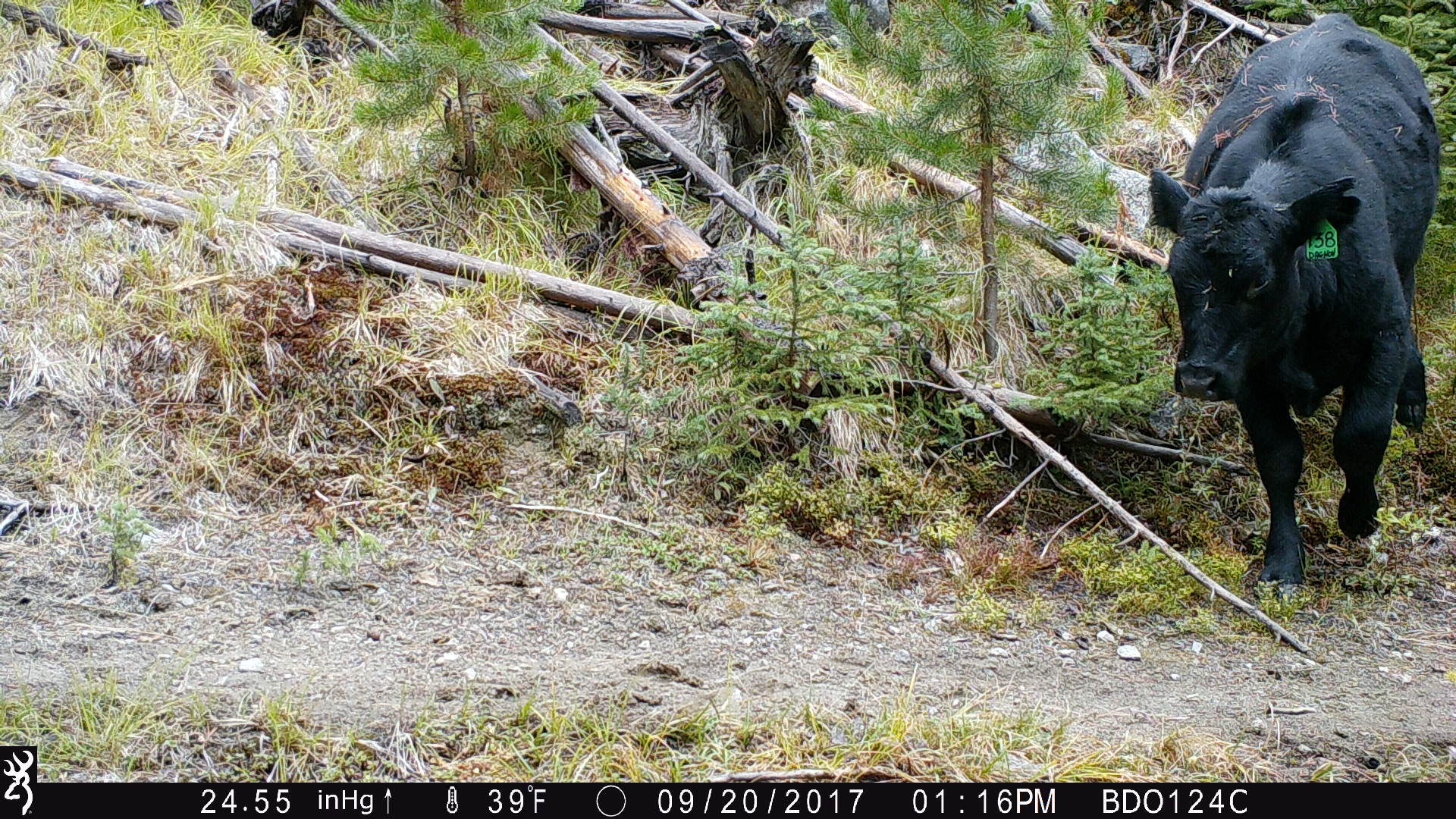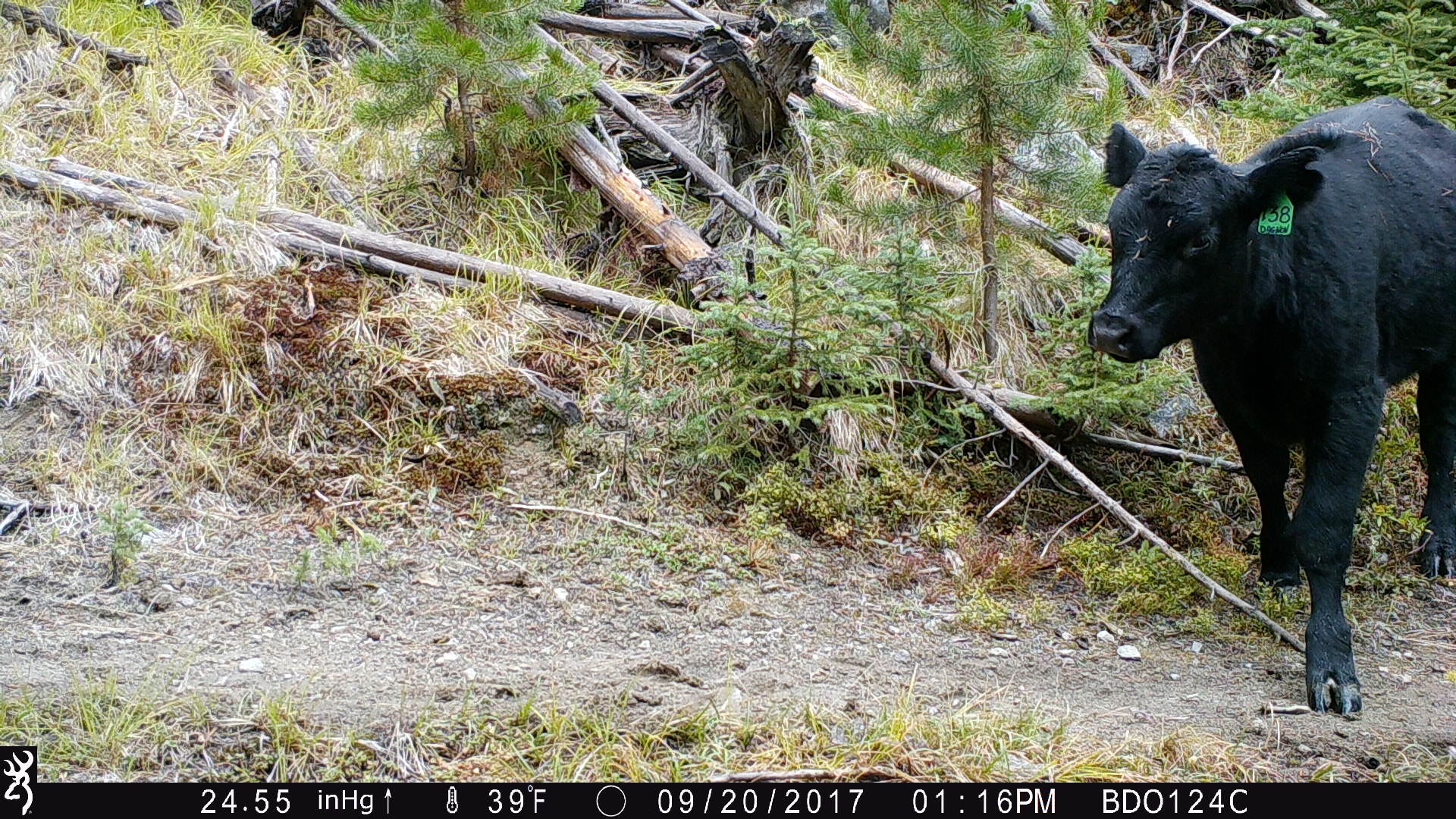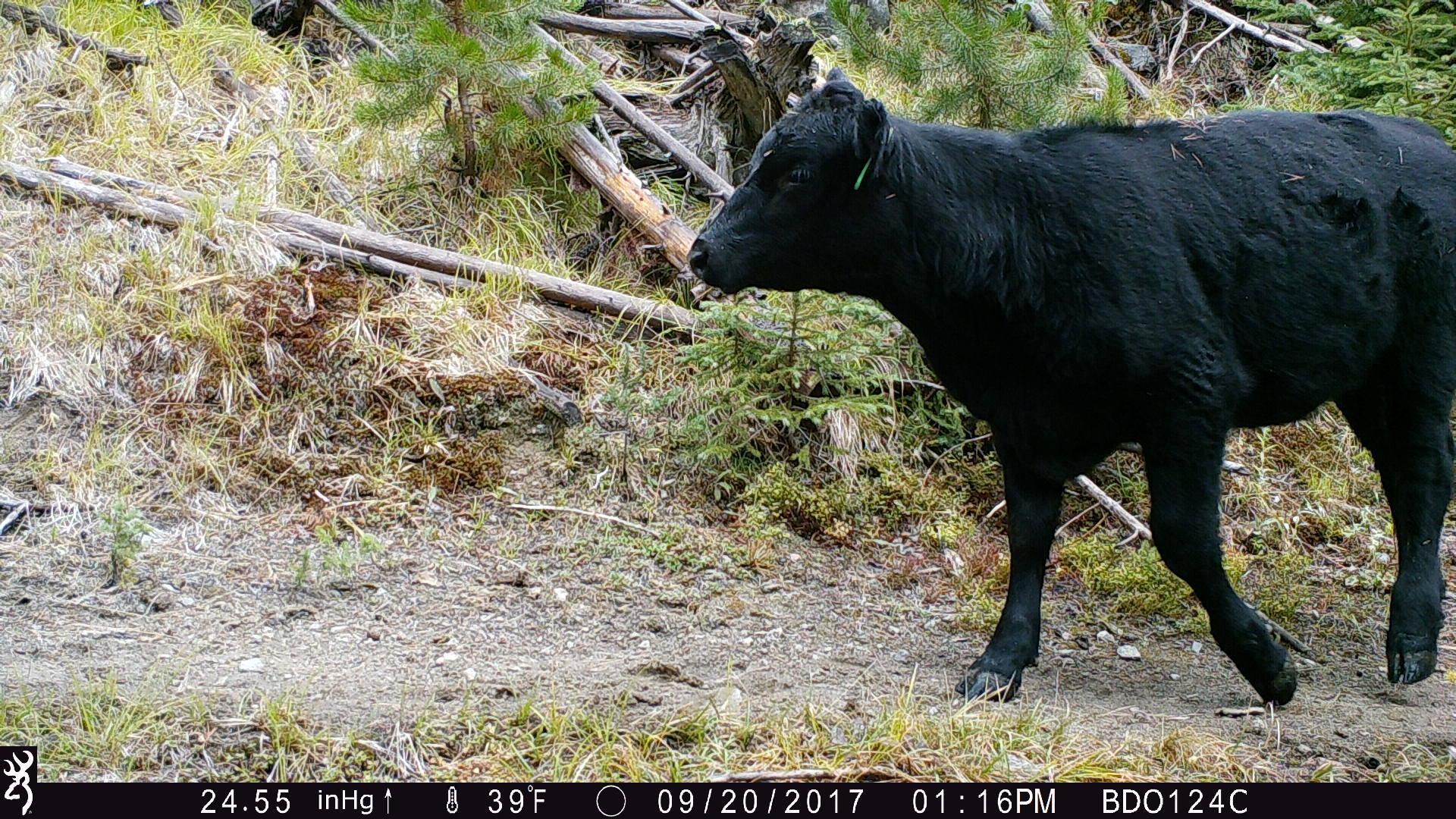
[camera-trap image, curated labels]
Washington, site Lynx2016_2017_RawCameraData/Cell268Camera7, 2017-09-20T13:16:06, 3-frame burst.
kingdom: Animalia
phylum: Chordata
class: Mammalia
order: Artiodactyla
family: Bovidae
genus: Bos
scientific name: Bos taurus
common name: domestic cattle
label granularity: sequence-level